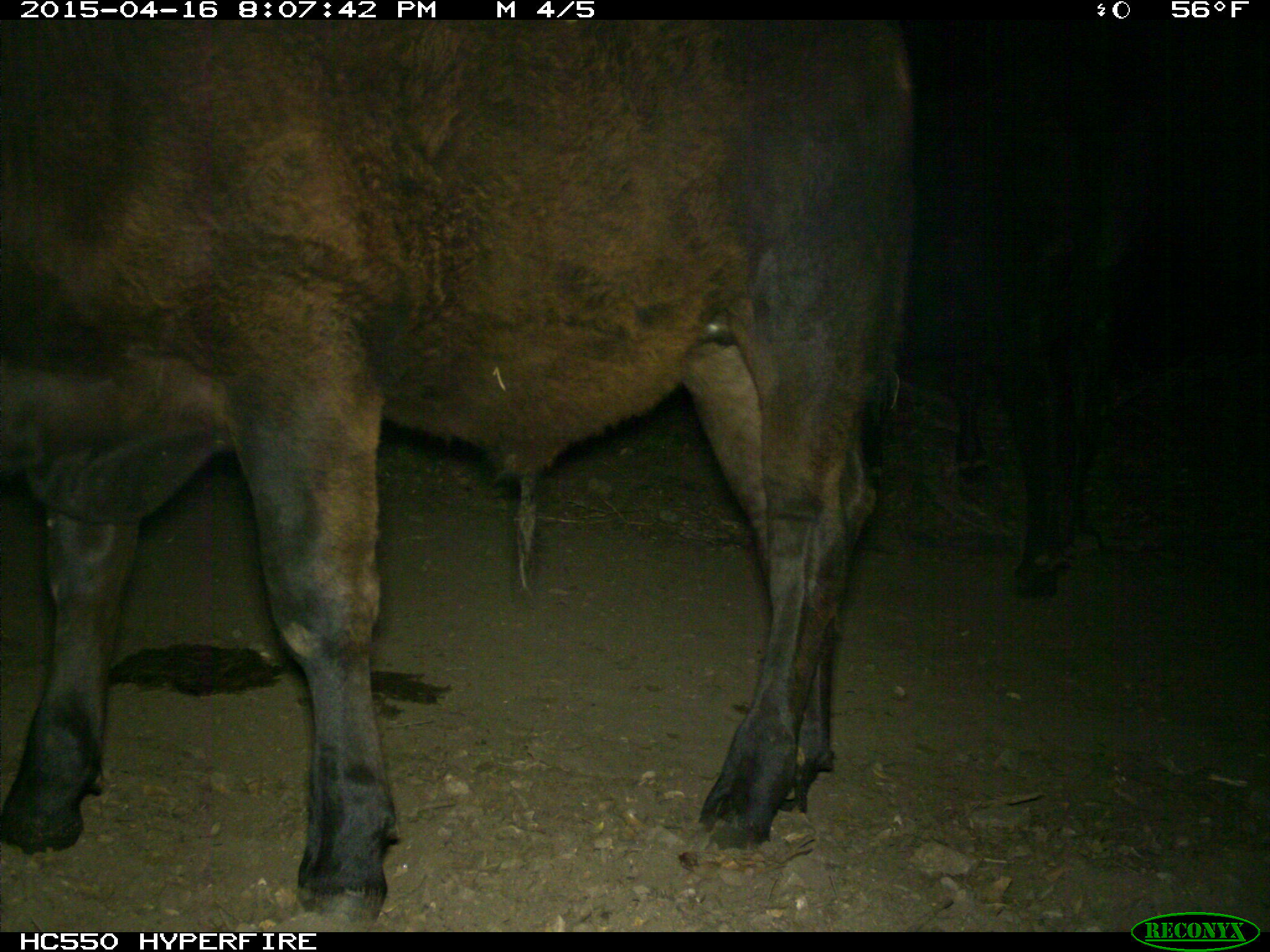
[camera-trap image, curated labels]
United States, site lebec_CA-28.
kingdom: Animalia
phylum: Chordata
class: Mammalia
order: Artiodactyla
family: Bovidae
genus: Bos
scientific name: Bos taurus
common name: domestic cow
Bos taurus (domestic cow).